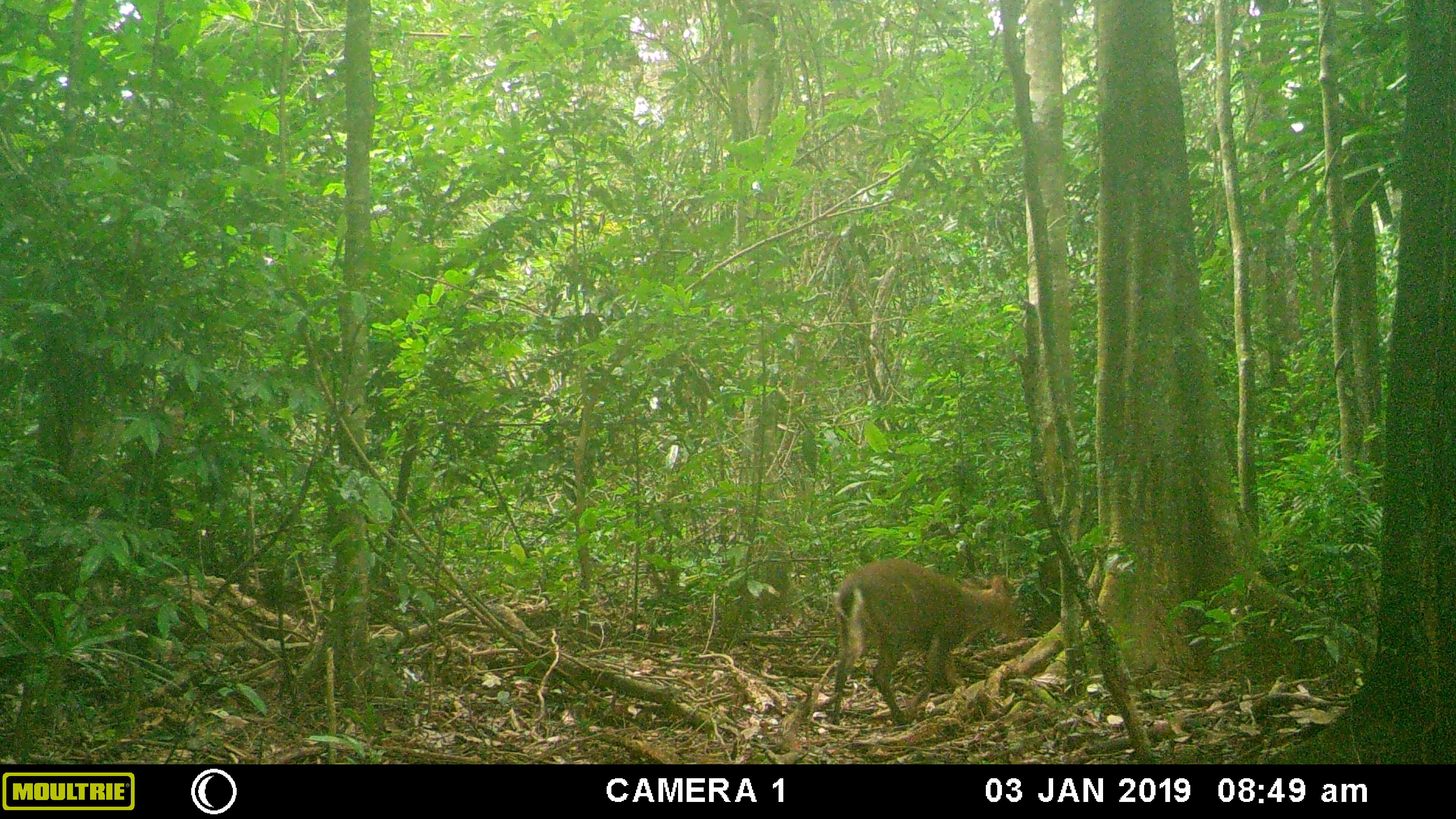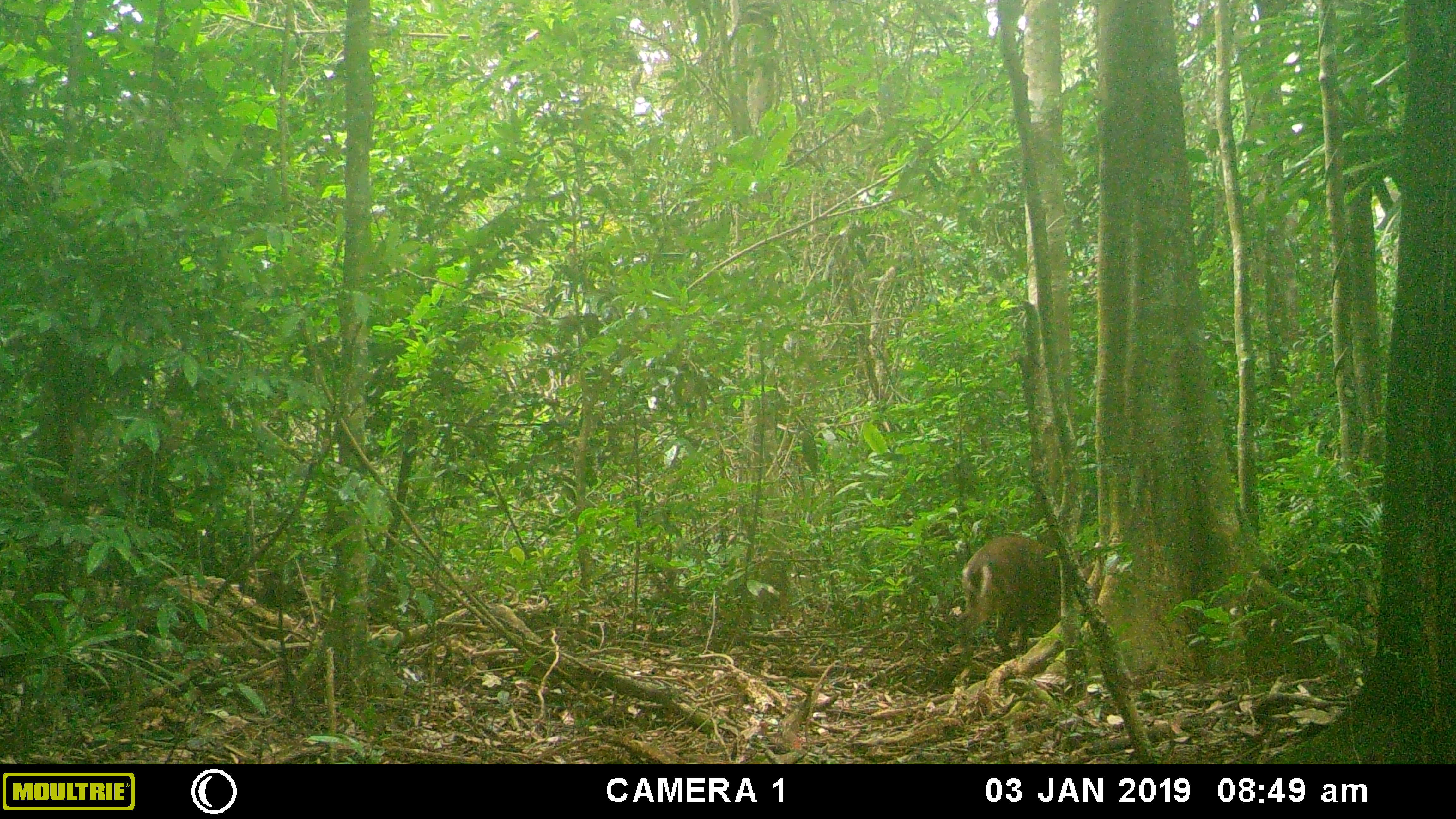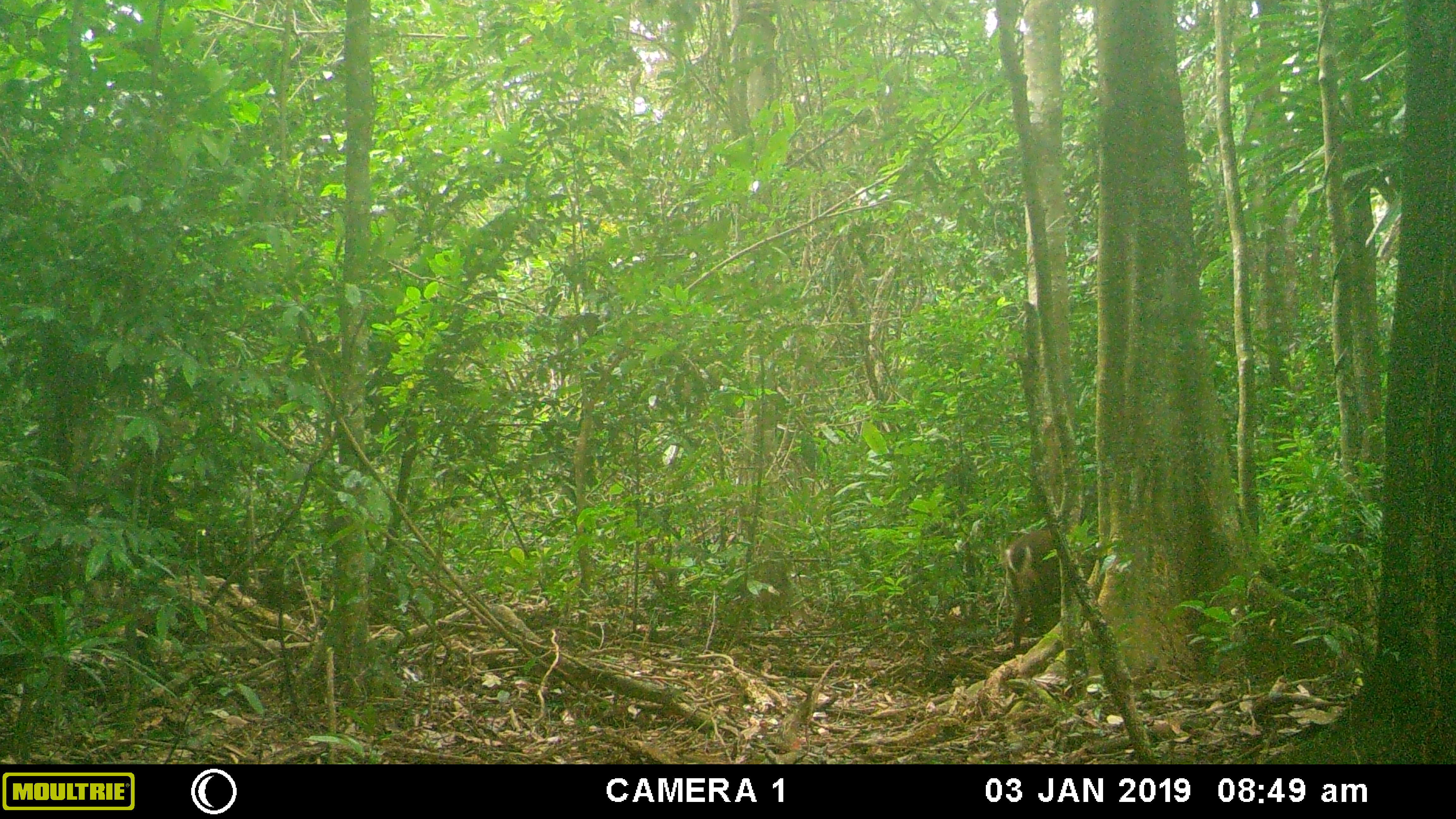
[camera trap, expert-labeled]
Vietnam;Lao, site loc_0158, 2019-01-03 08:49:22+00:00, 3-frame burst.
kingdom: Animalia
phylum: Chordata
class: Mammalia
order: Artiodactyla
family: Cervidae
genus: Muntiacus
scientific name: Muntiacus vuquangensis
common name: large-antlered muntjac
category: large antlered muntjac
Large antlered muntjac (large-antlered muntjac) (Muntiacus vuquangensis). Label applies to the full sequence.